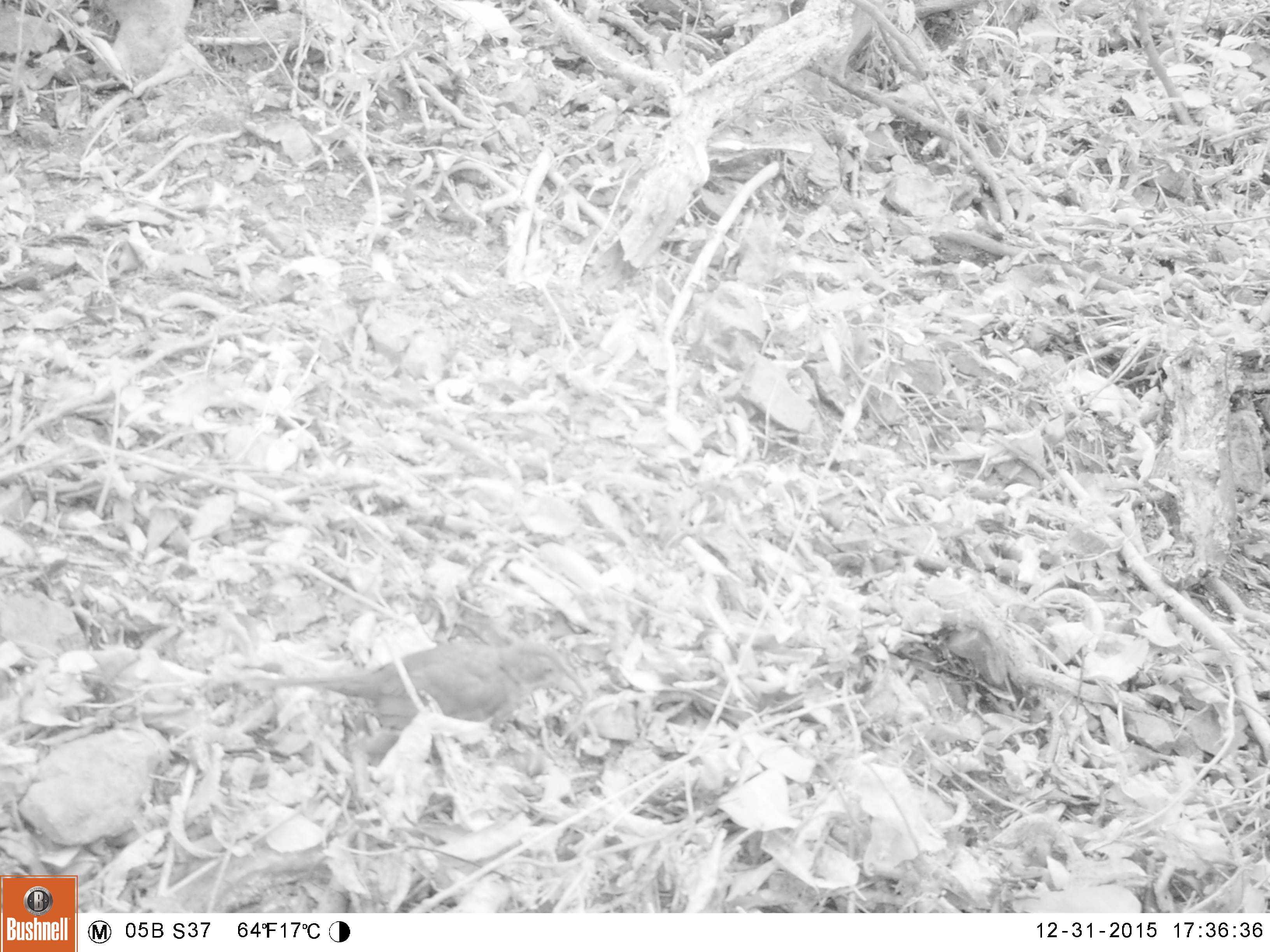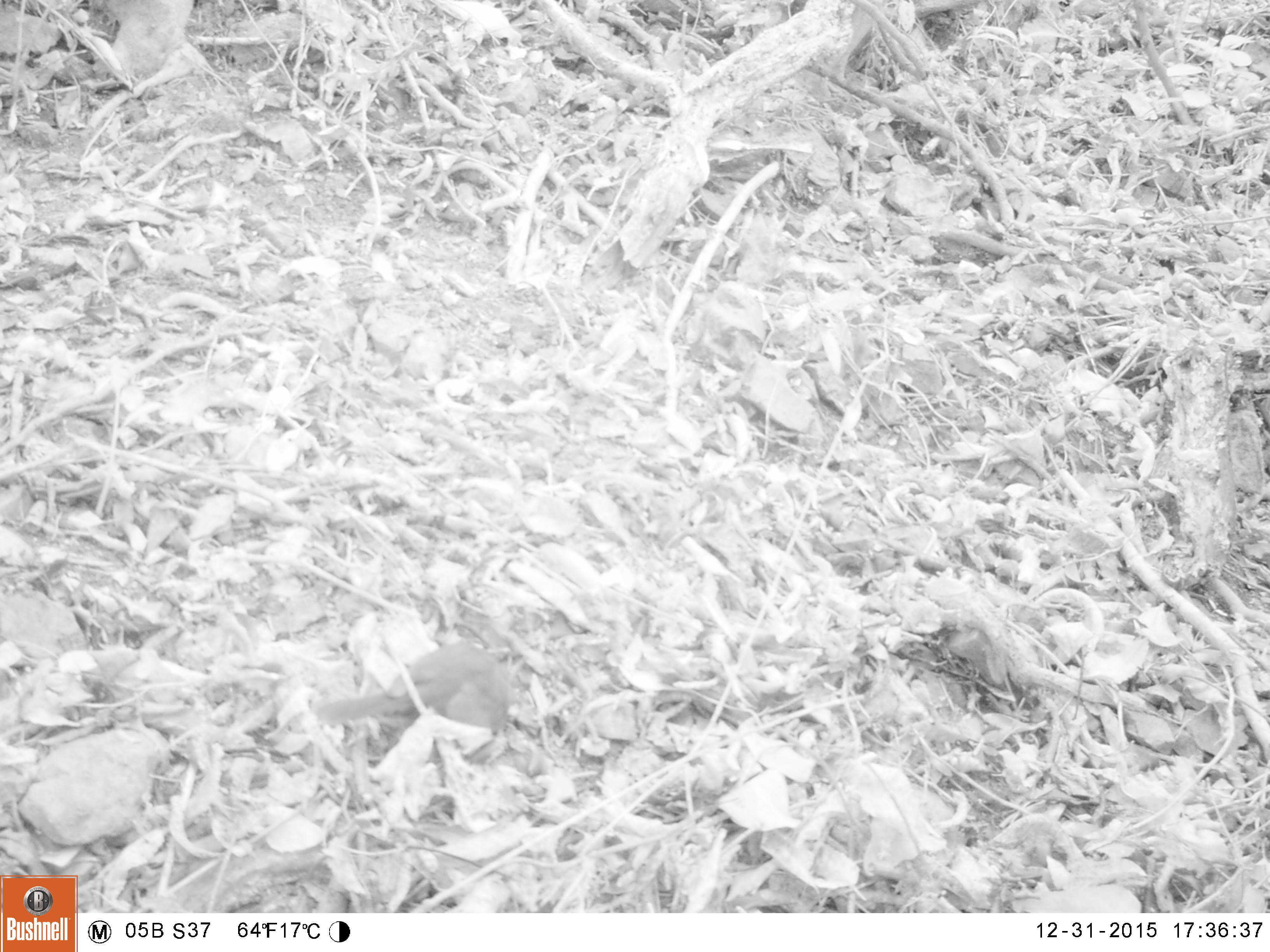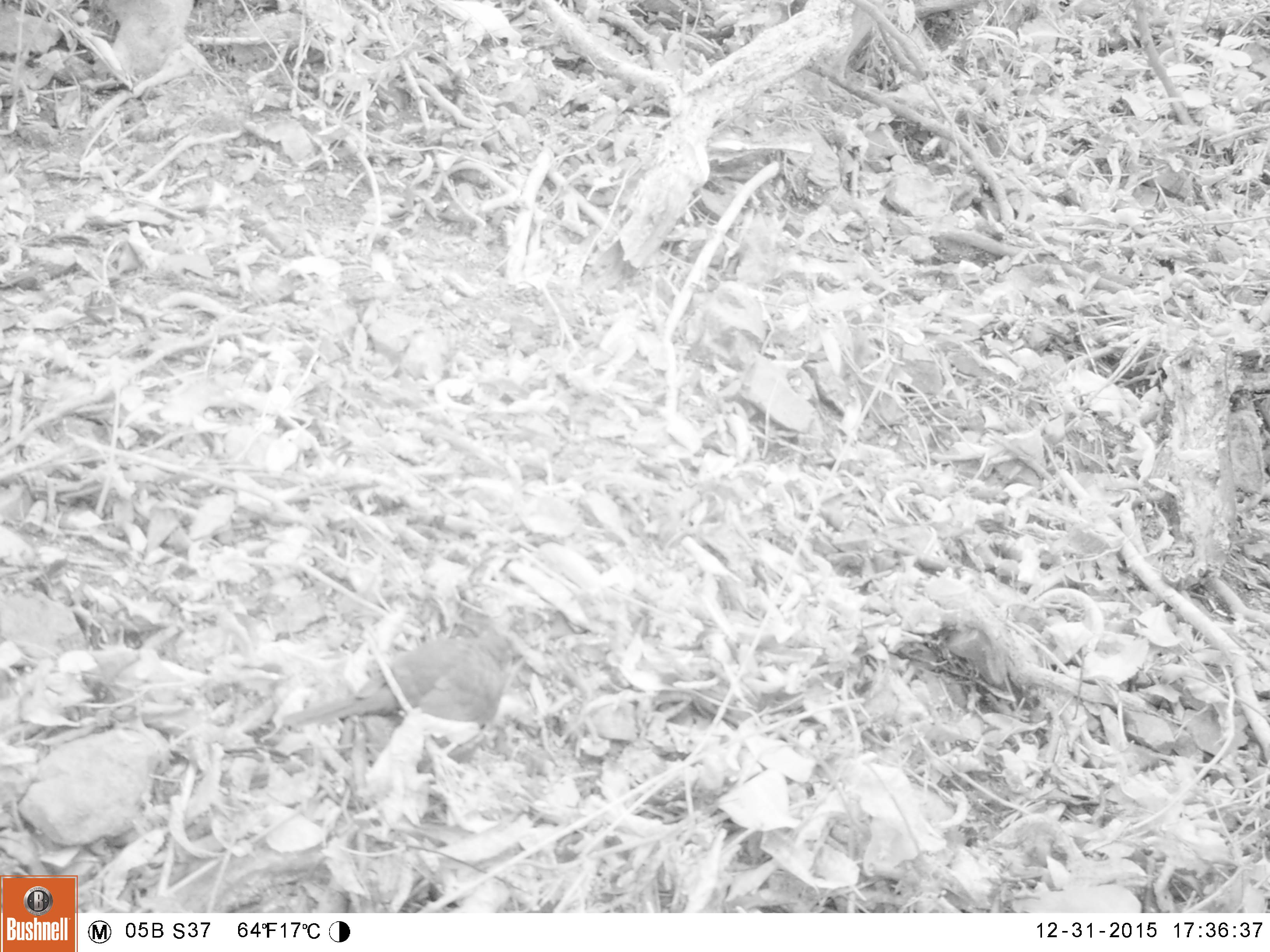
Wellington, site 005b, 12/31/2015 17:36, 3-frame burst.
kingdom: Animalia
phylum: Chordata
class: Aves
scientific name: Aves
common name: bird